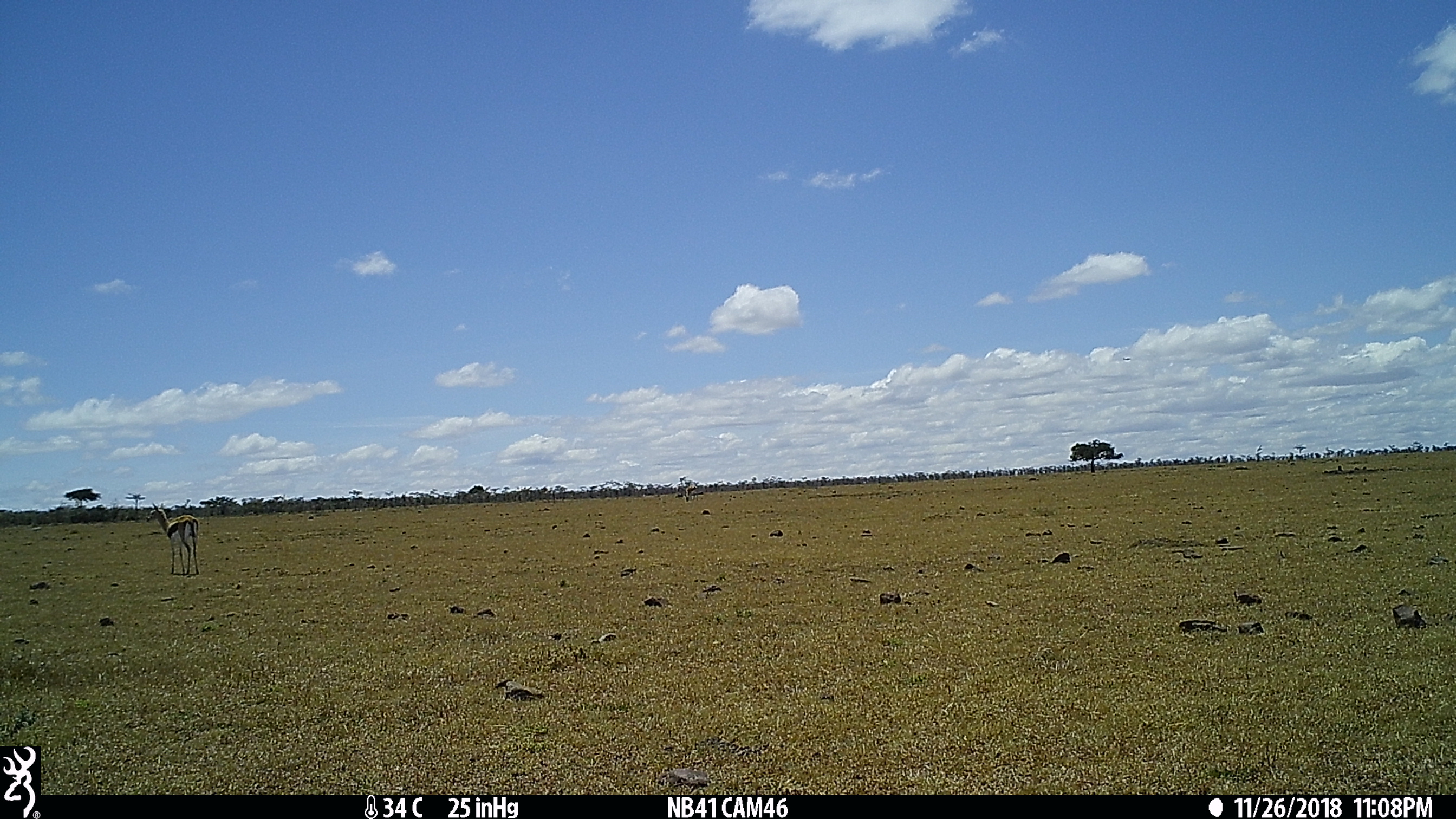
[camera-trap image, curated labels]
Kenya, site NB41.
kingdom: Animalia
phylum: Chordata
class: Mammalia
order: Artiodactyla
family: Bovidae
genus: Eudorcas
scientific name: Eudorcas thomsonii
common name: thomon's gazelle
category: gazelle thomsons